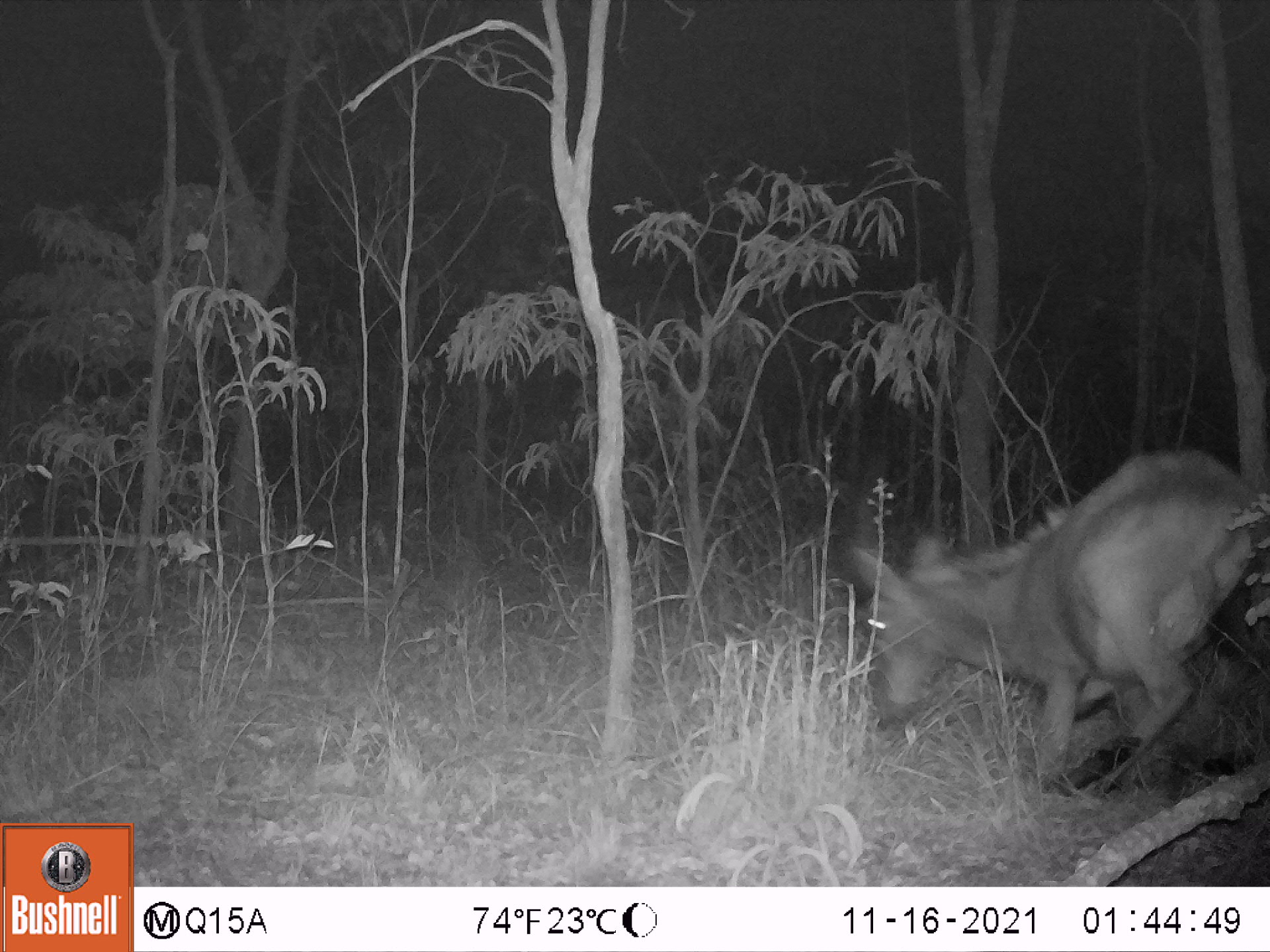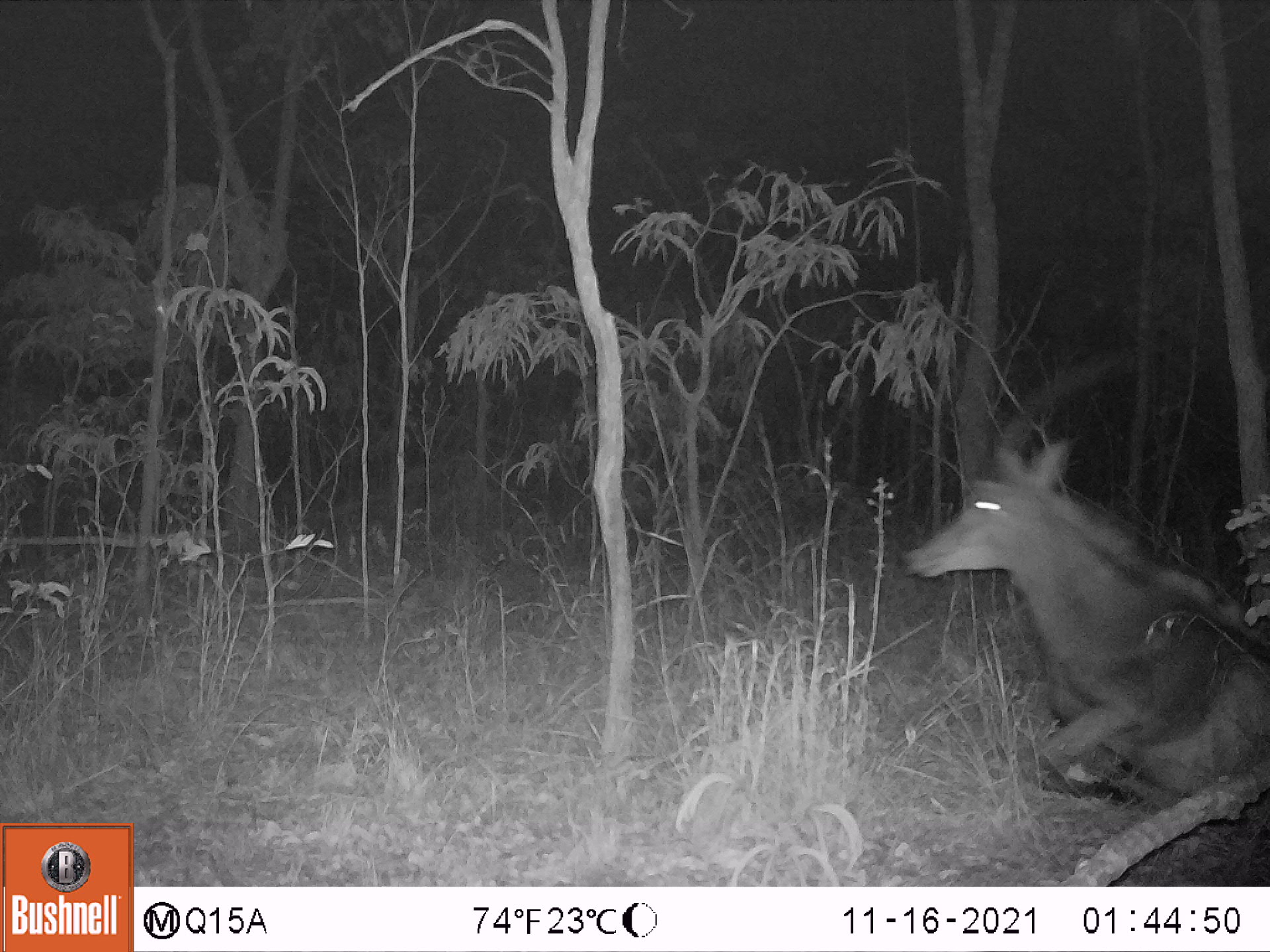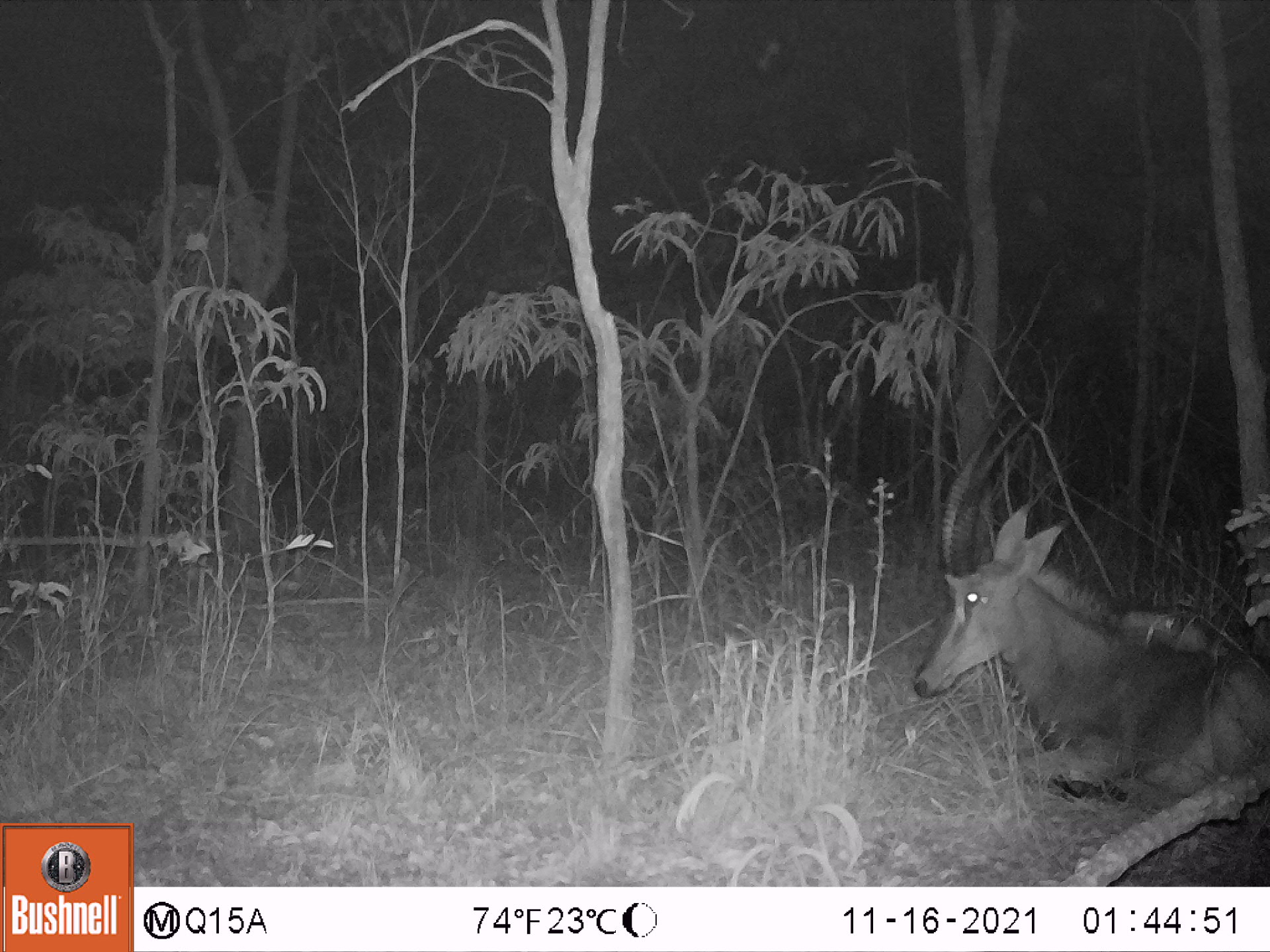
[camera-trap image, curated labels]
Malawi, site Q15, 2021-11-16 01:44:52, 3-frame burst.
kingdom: Animalia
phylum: Chordata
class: Mammalia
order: Artiodactyla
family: Bovidae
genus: Hippotragus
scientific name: Hippotragus niger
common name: sable antelope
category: sable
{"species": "sable (sable antelope) (Hippotragus niger)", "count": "1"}